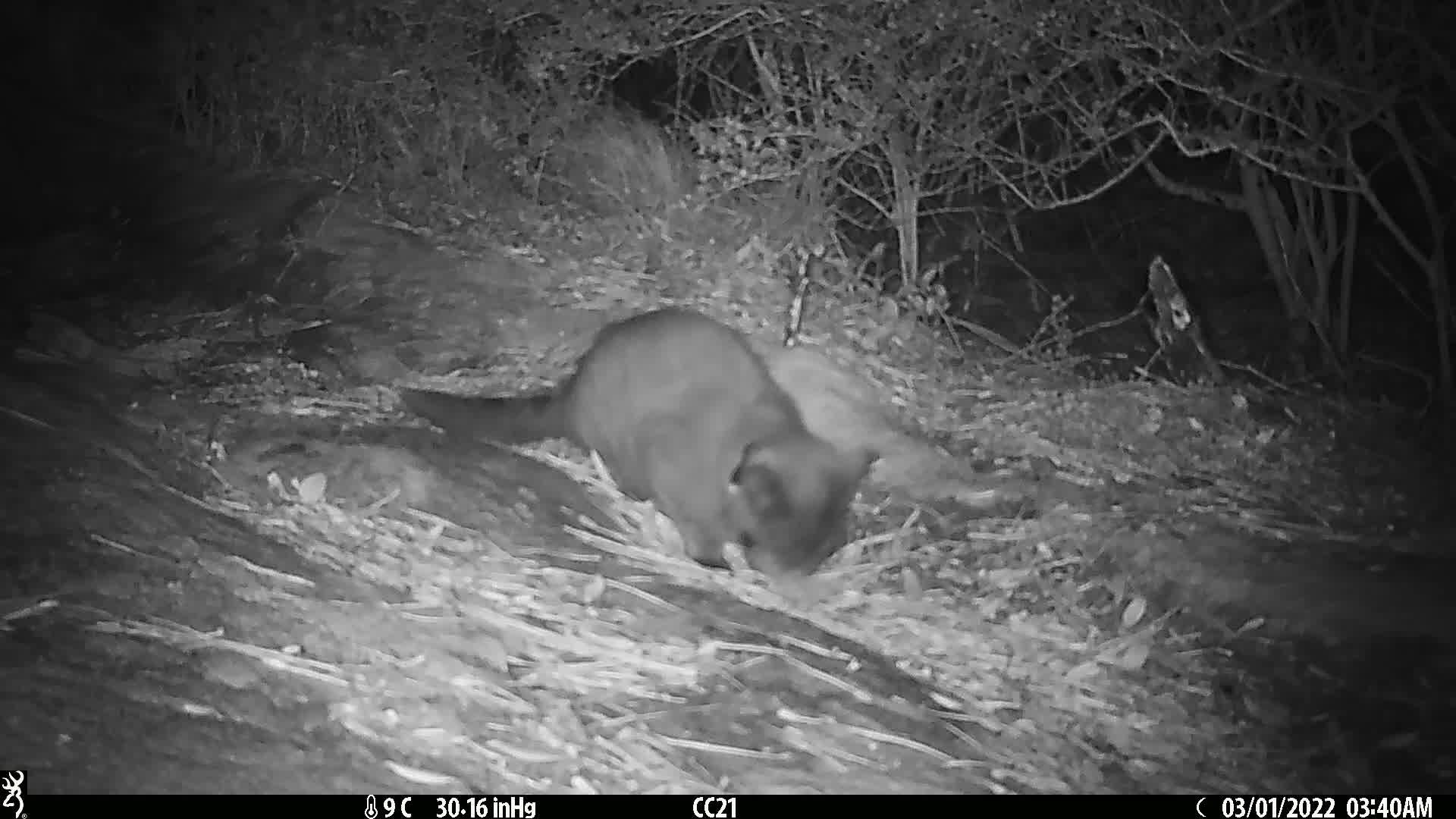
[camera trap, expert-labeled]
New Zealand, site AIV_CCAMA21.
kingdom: Animalia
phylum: Chordata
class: Mammalia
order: Carnivora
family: Felidae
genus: Felis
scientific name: Felis catus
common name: domestic cat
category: cat